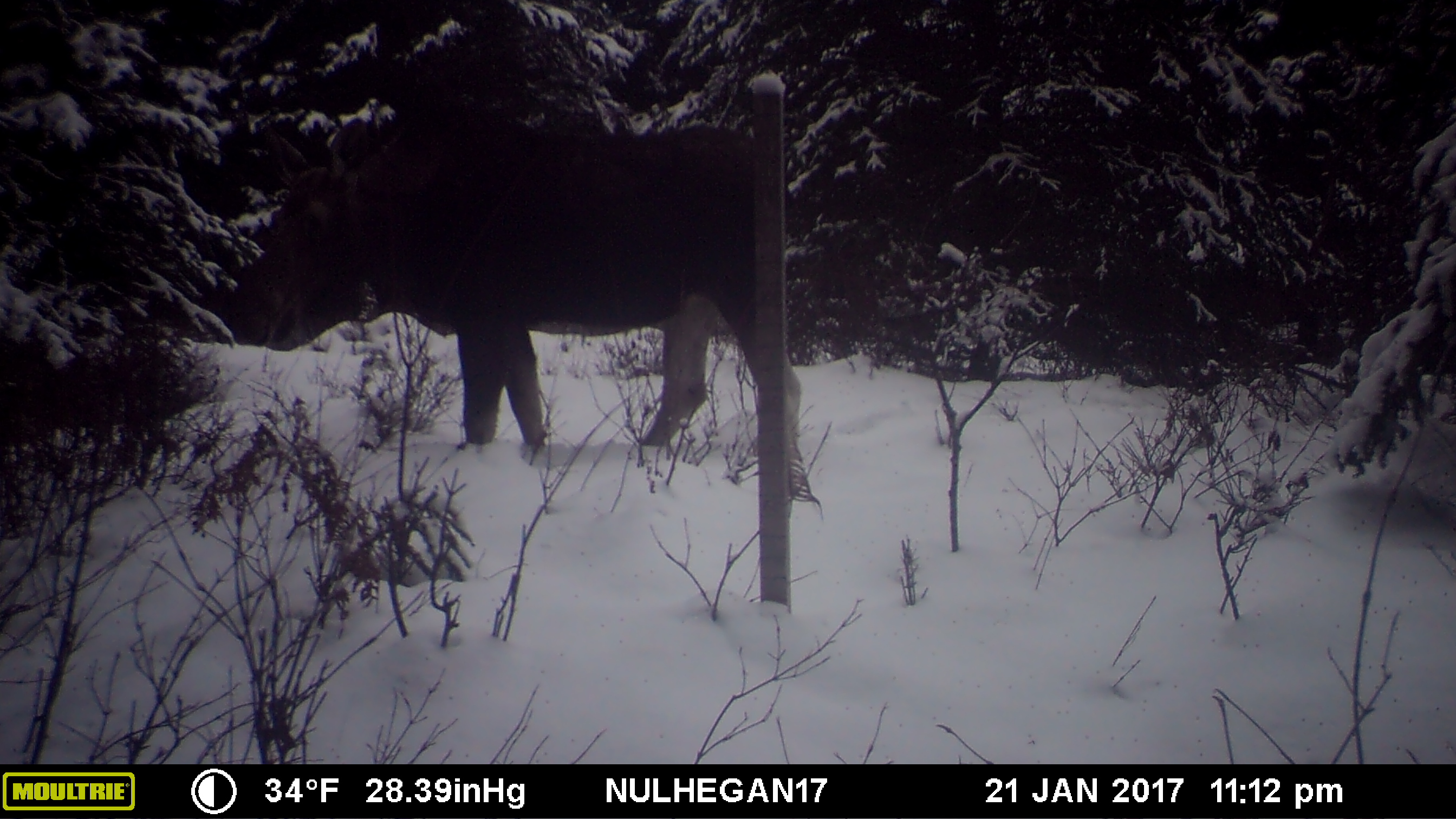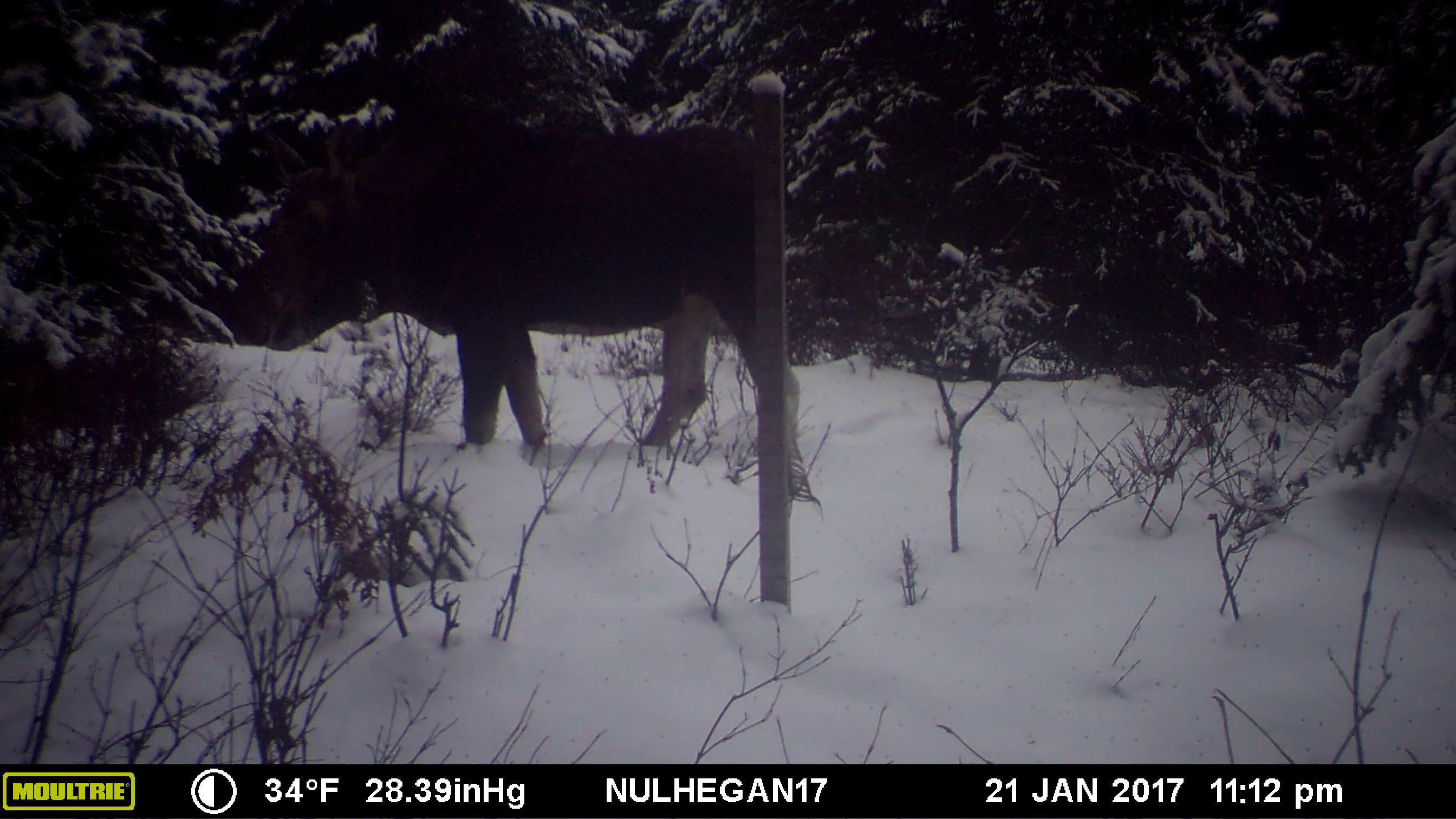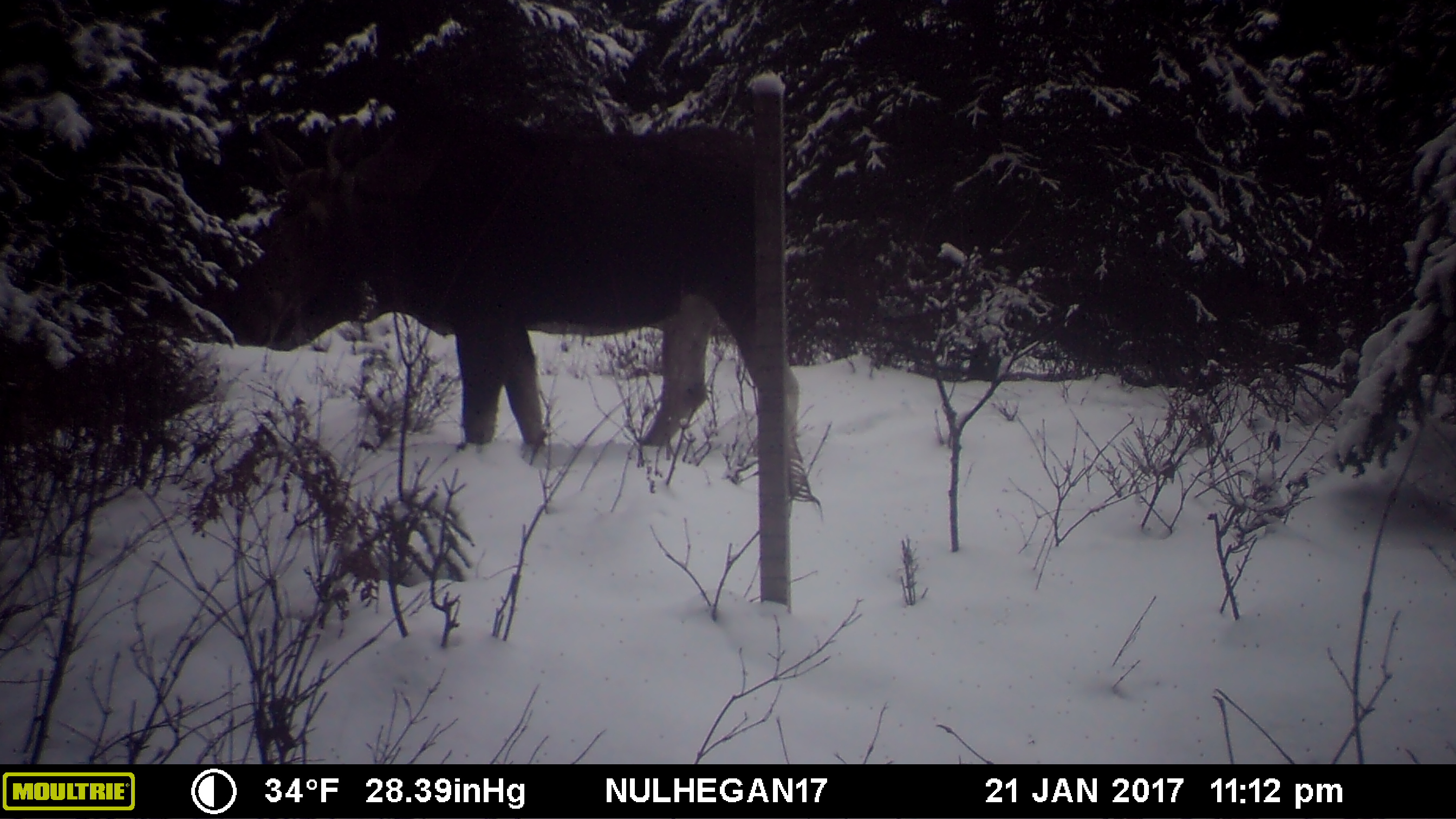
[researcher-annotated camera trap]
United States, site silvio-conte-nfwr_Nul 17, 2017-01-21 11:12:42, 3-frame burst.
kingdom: Animalia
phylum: Chordata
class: Mammalia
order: Artiodactyla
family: Cervidae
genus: Alces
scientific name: Alces alces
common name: moose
Moose (Alces alces).